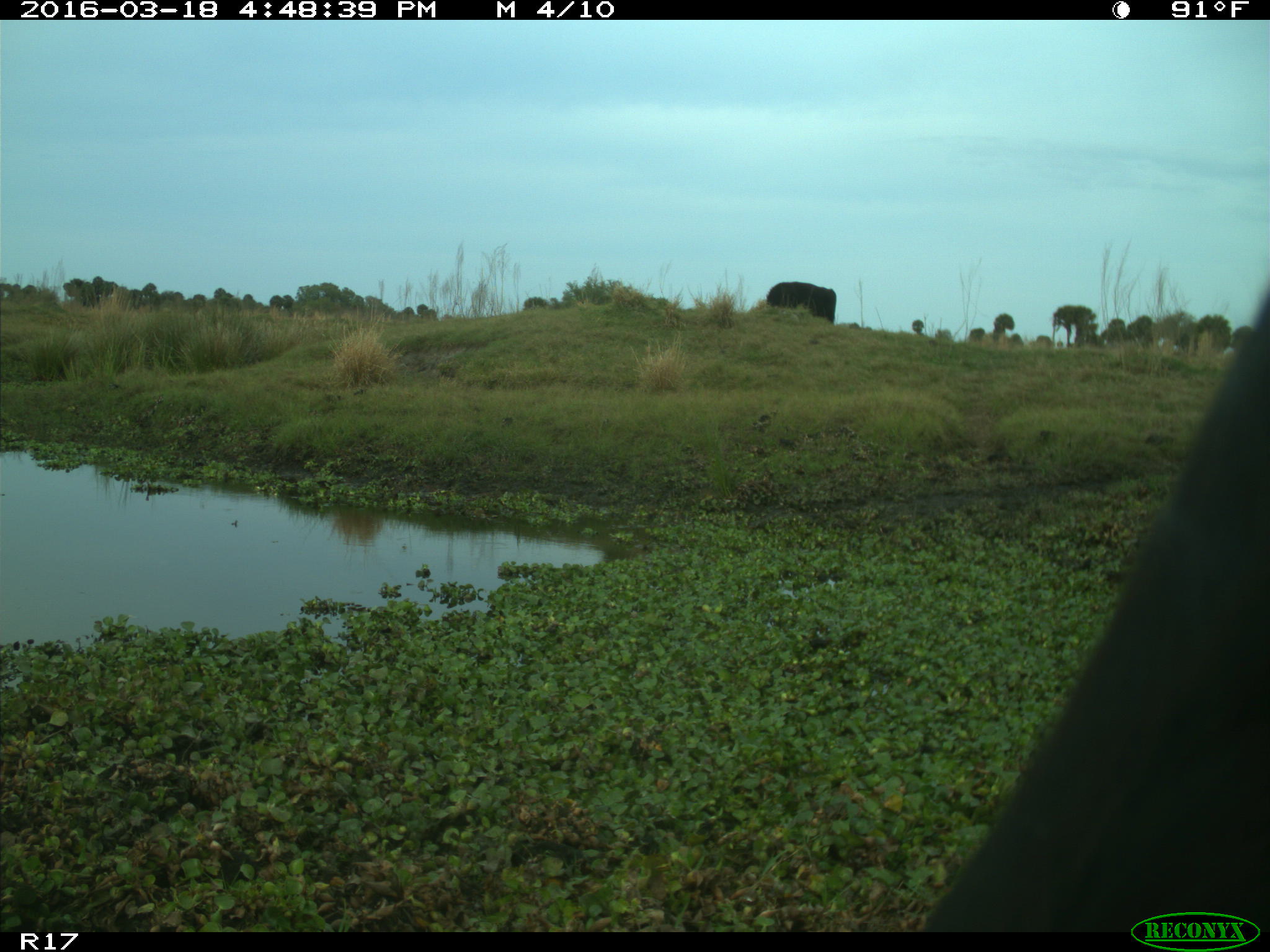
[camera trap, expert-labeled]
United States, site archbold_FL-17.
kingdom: Animalia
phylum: Chordata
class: Mammalia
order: Artiodactyla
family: Bovidae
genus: Bos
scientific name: Bos taurus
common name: domestic cow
Bos taurus (domestic cow).